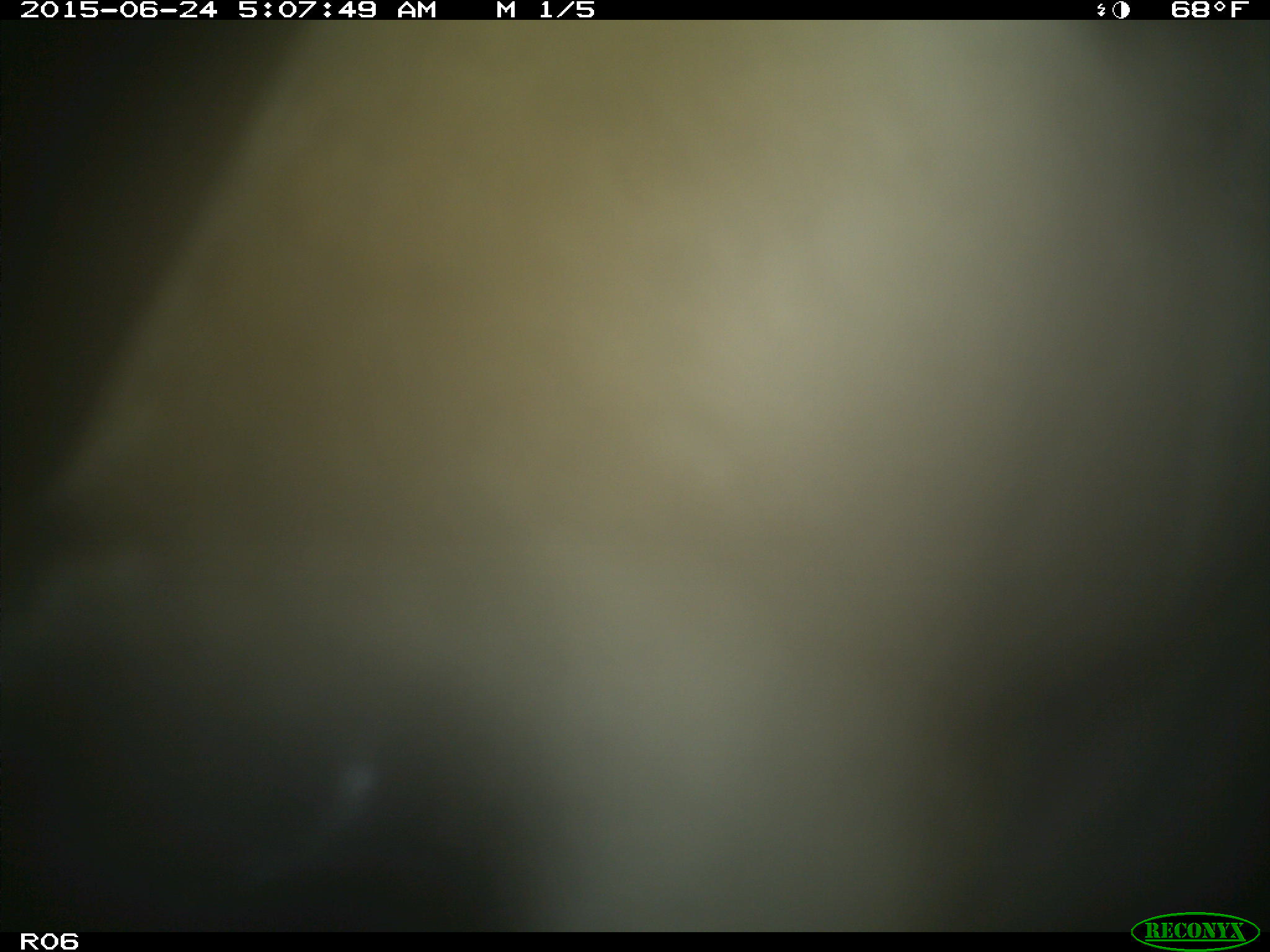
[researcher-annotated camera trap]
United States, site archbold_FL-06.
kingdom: Animalia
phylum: Chordata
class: Mammalia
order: Artiodactyla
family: Bovidae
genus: Bos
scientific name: Bos taurus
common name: domestic cow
Bos taurus (domestic cow).